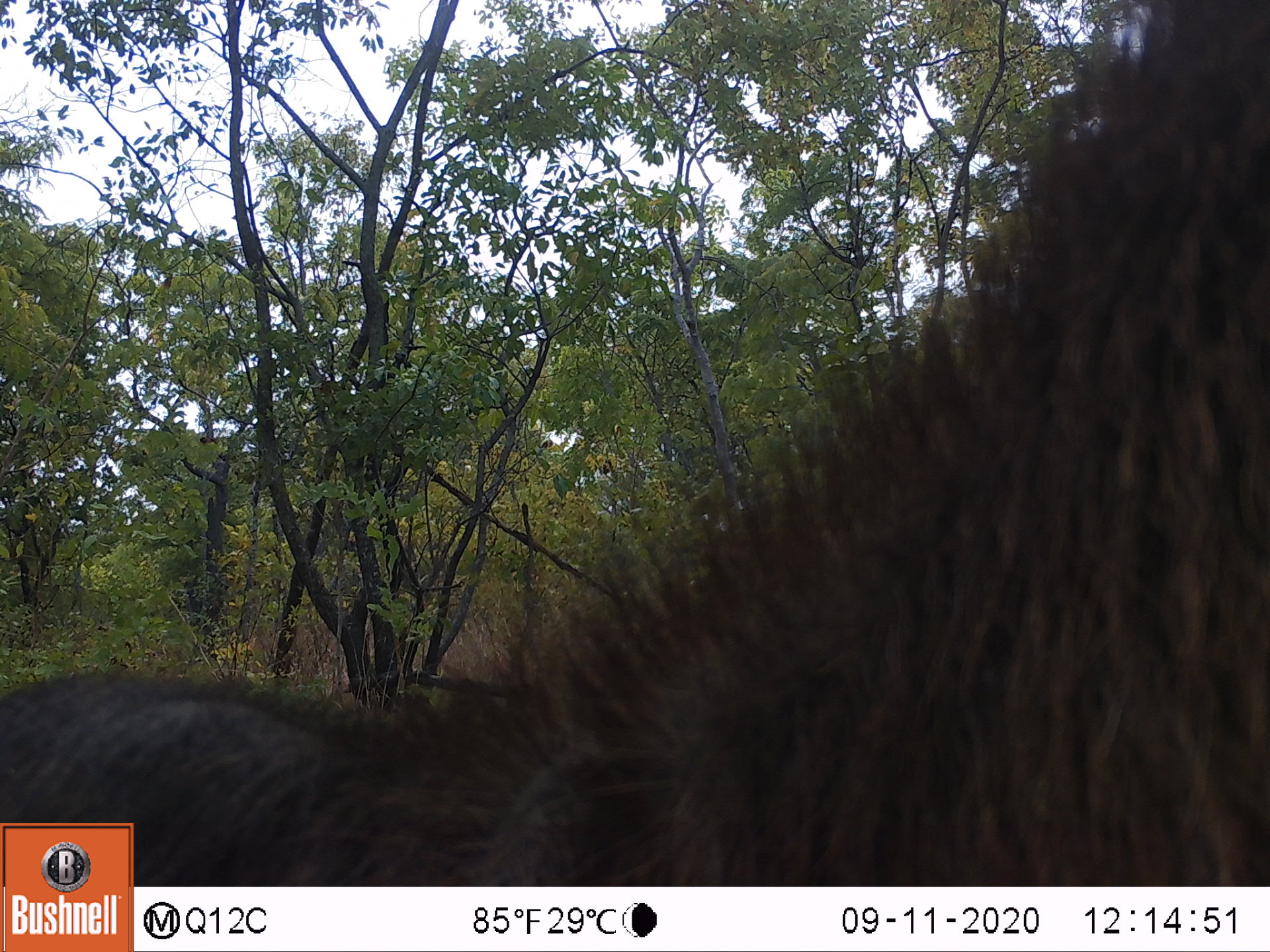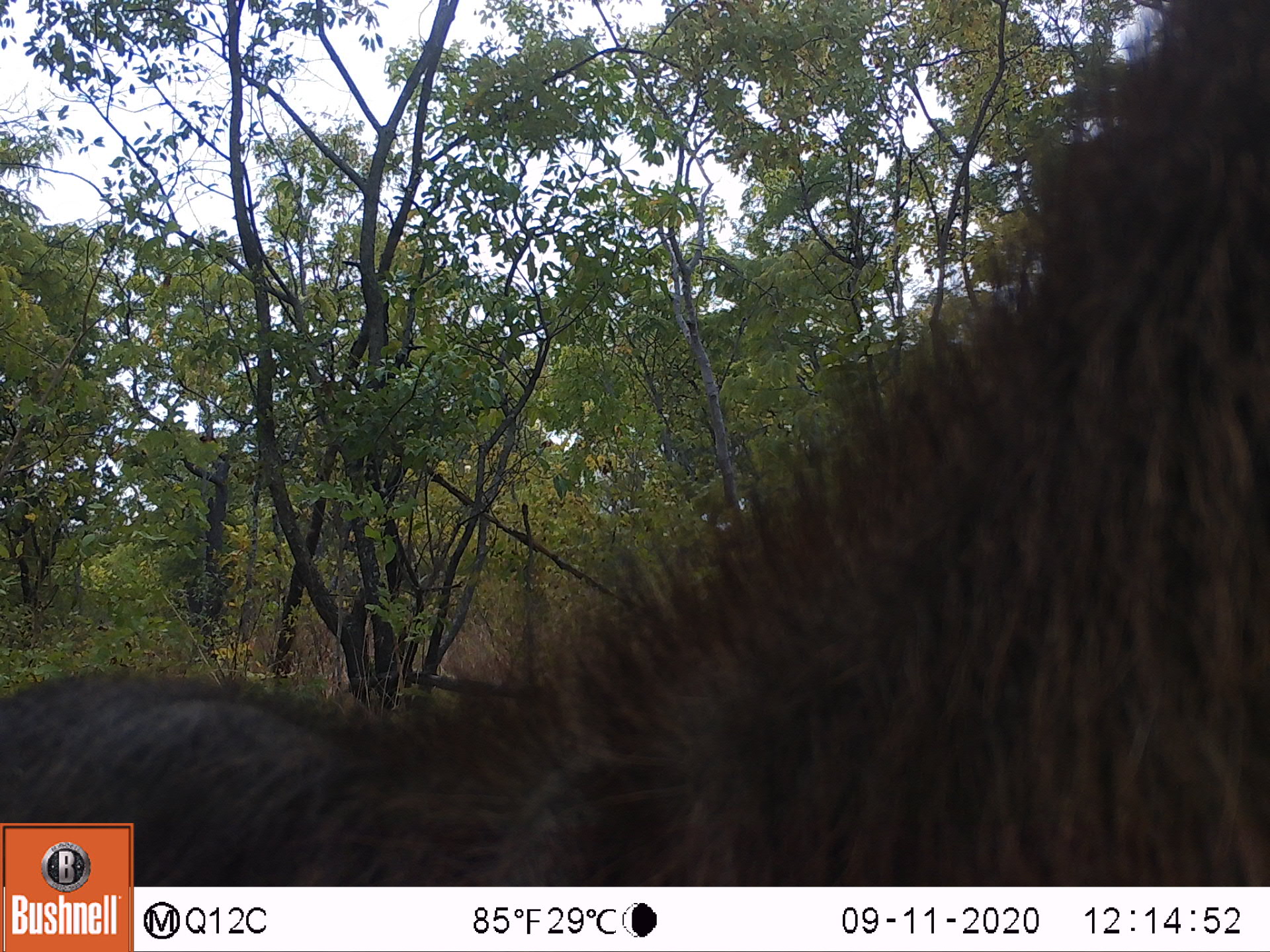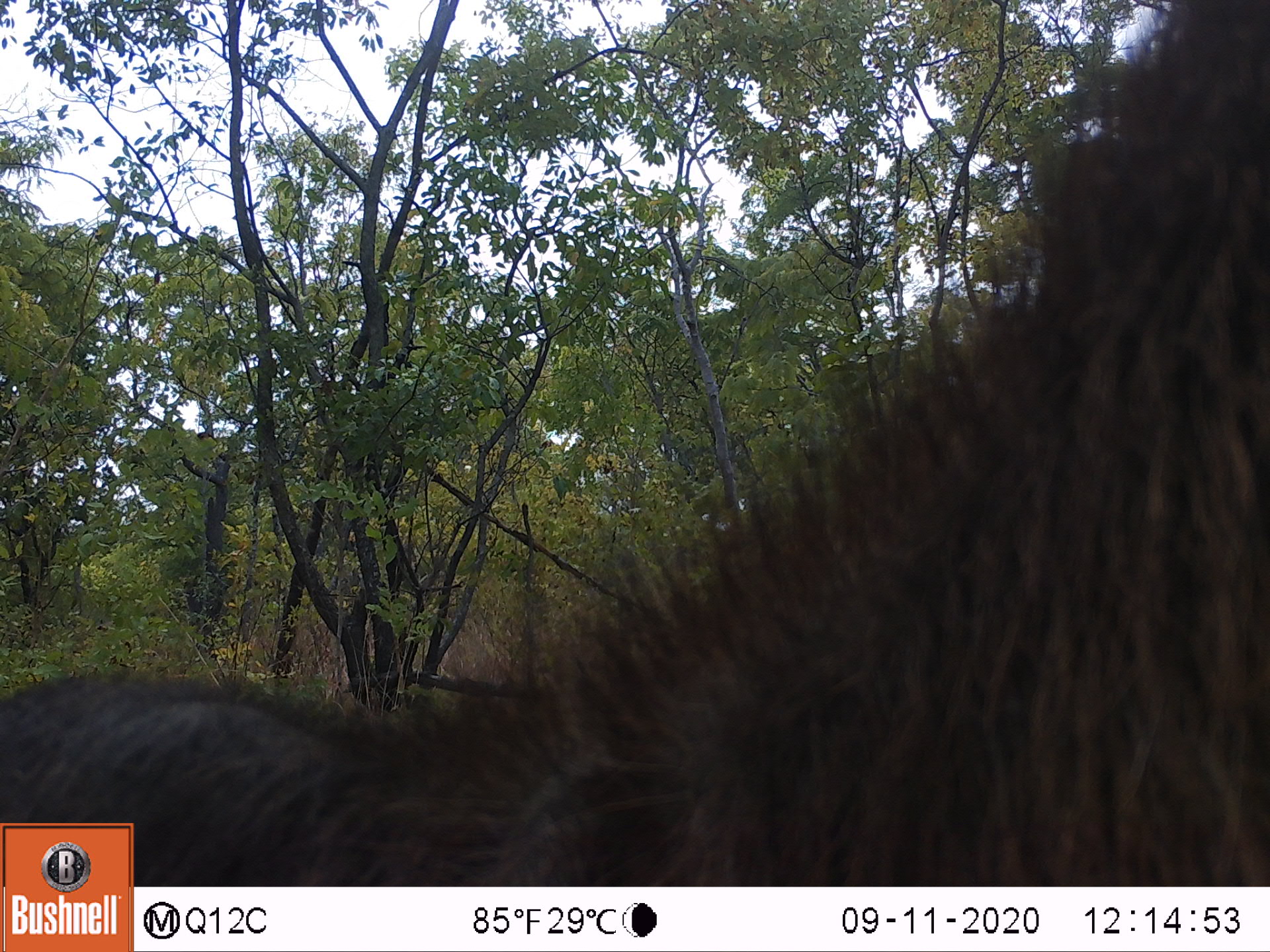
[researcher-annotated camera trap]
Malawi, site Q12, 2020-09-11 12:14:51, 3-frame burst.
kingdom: Animalia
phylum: Chordata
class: Mammalia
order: Artiodactyla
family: Bovidae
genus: Kobus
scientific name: Kobus ellipsiprymnus ellipsiprymnus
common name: common waterbuck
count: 1